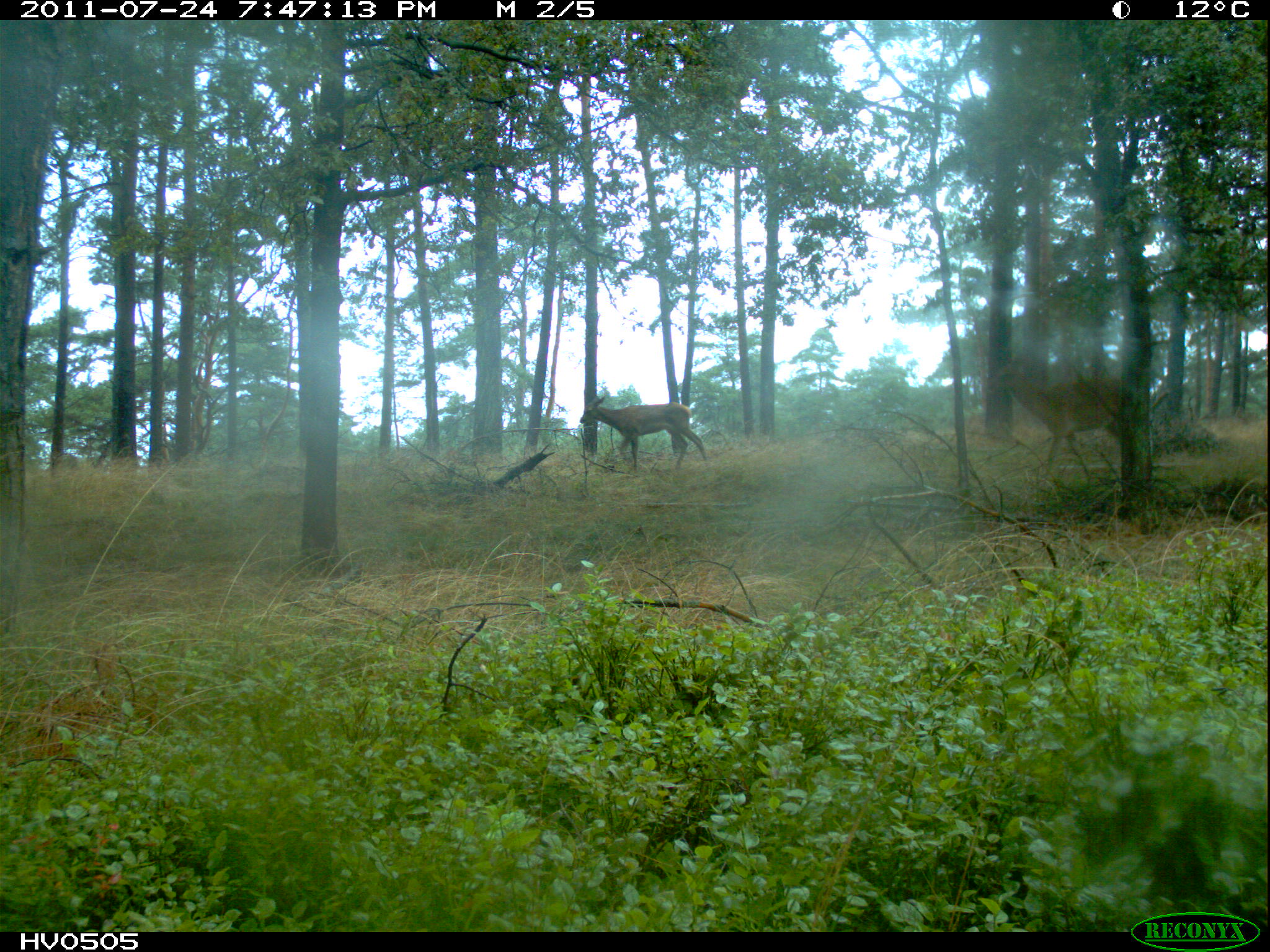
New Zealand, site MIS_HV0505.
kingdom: Animalia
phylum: Chordata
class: Mammalia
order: Artiodactyla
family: Cervidae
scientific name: Cervidae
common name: deer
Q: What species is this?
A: Deer (Cervidae).